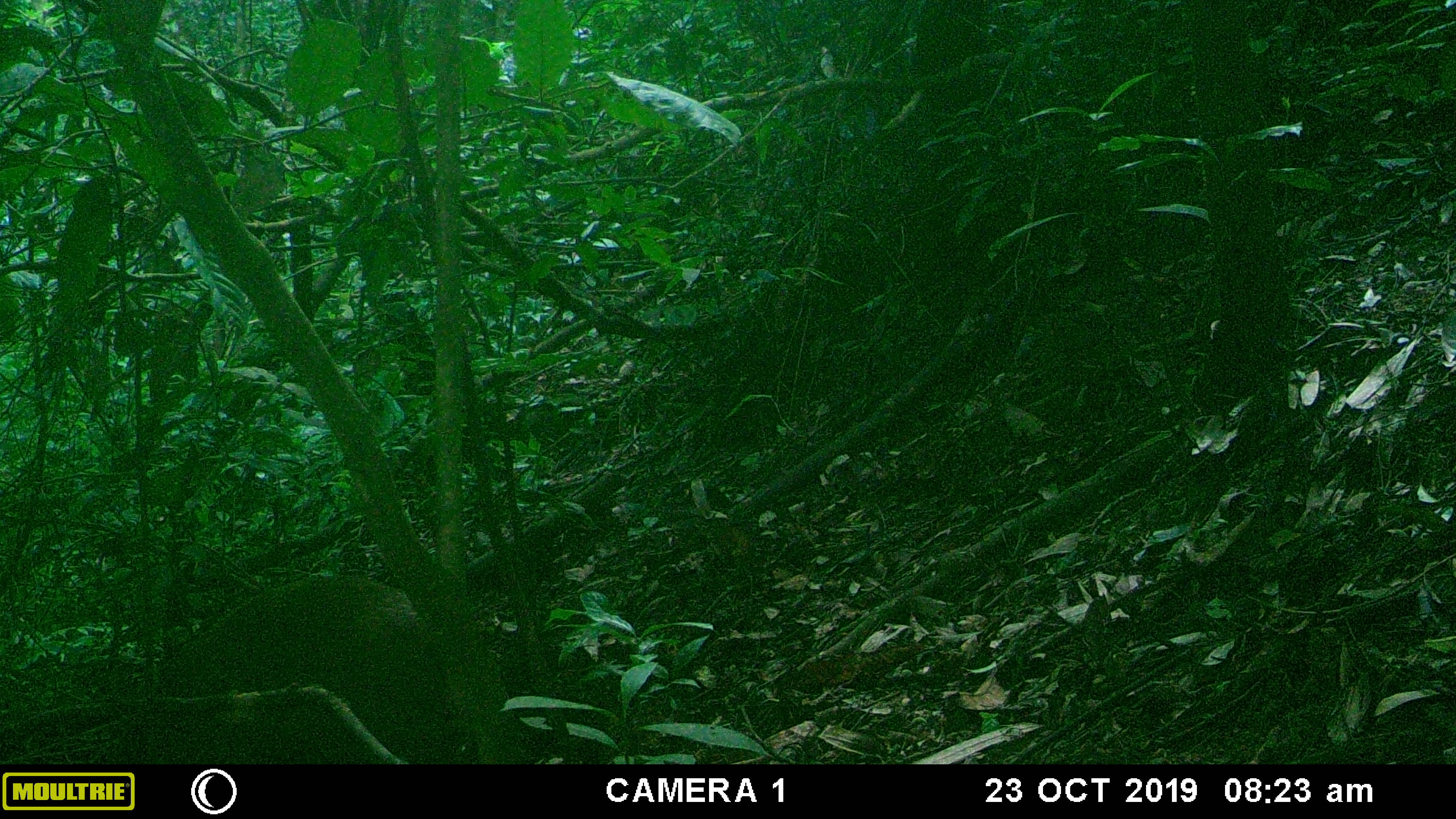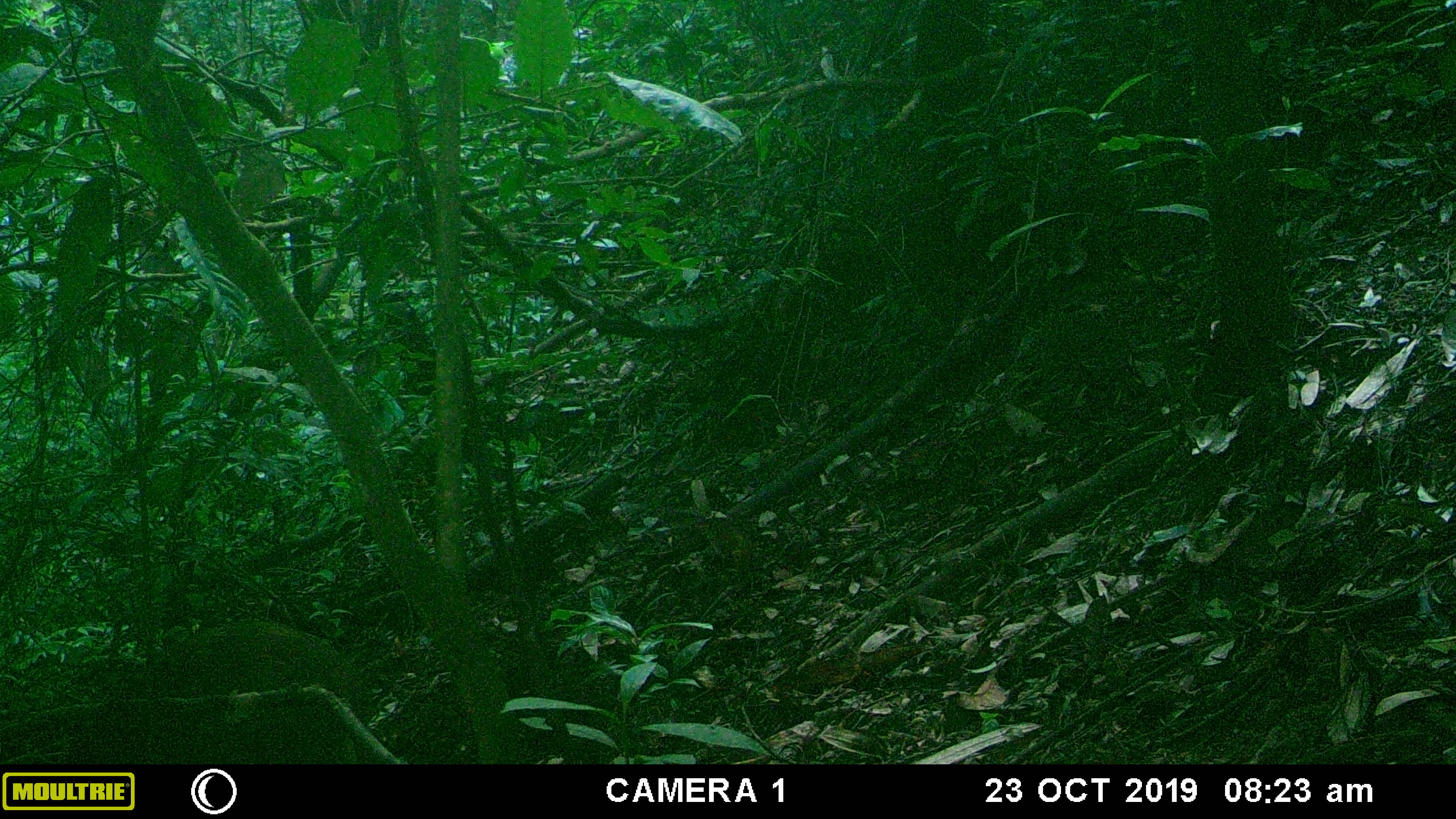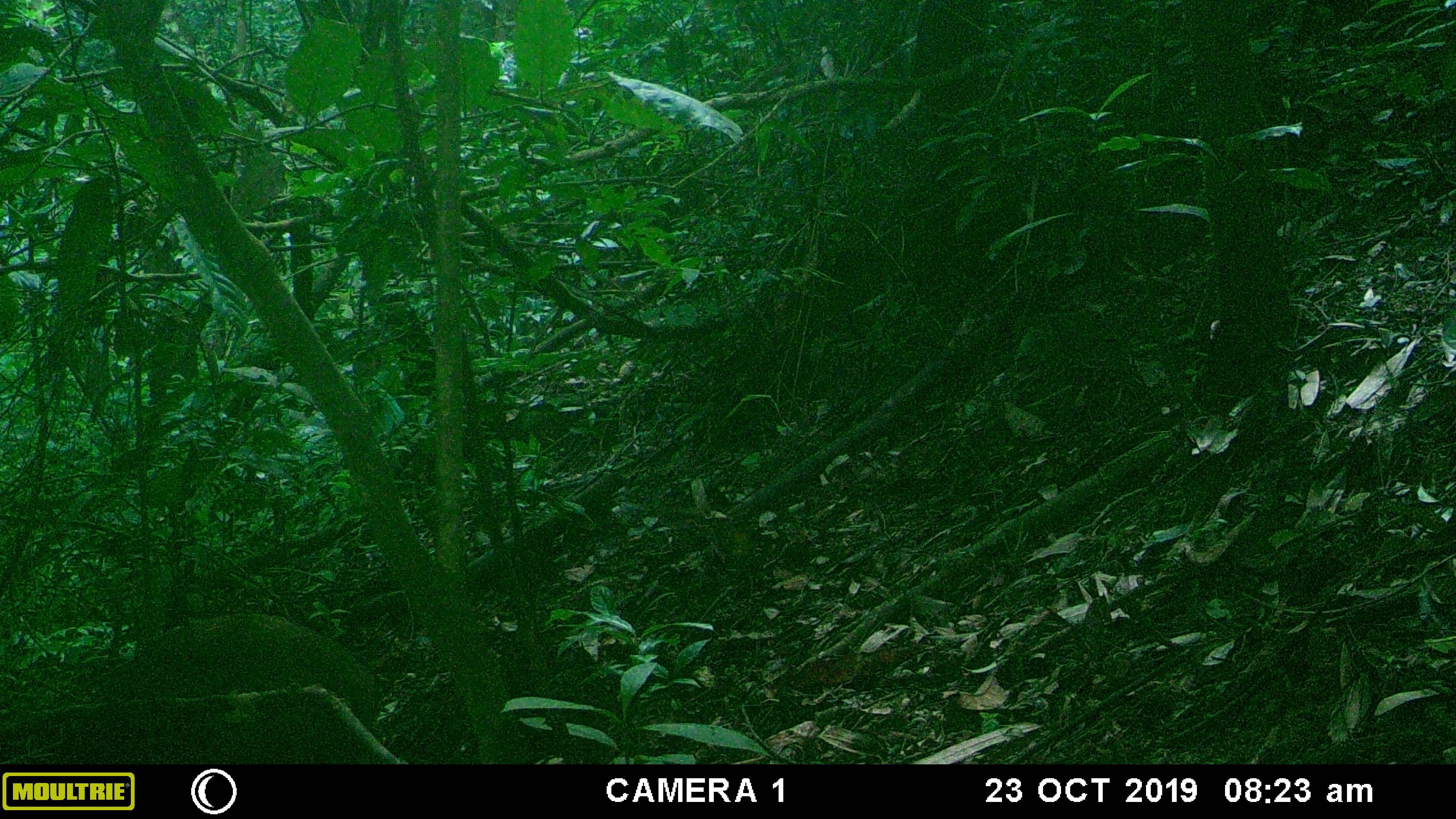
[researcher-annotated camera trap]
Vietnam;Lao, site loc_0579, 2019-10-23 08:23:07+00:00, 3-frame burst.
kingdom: Animalia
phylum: Chordata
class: Mammalia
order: Artiodactyla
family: Suidae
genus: Sus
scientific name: Sus scrofa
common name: eurasian wild pig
Eurasian wild pig (Sus scrofa). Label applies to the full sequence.